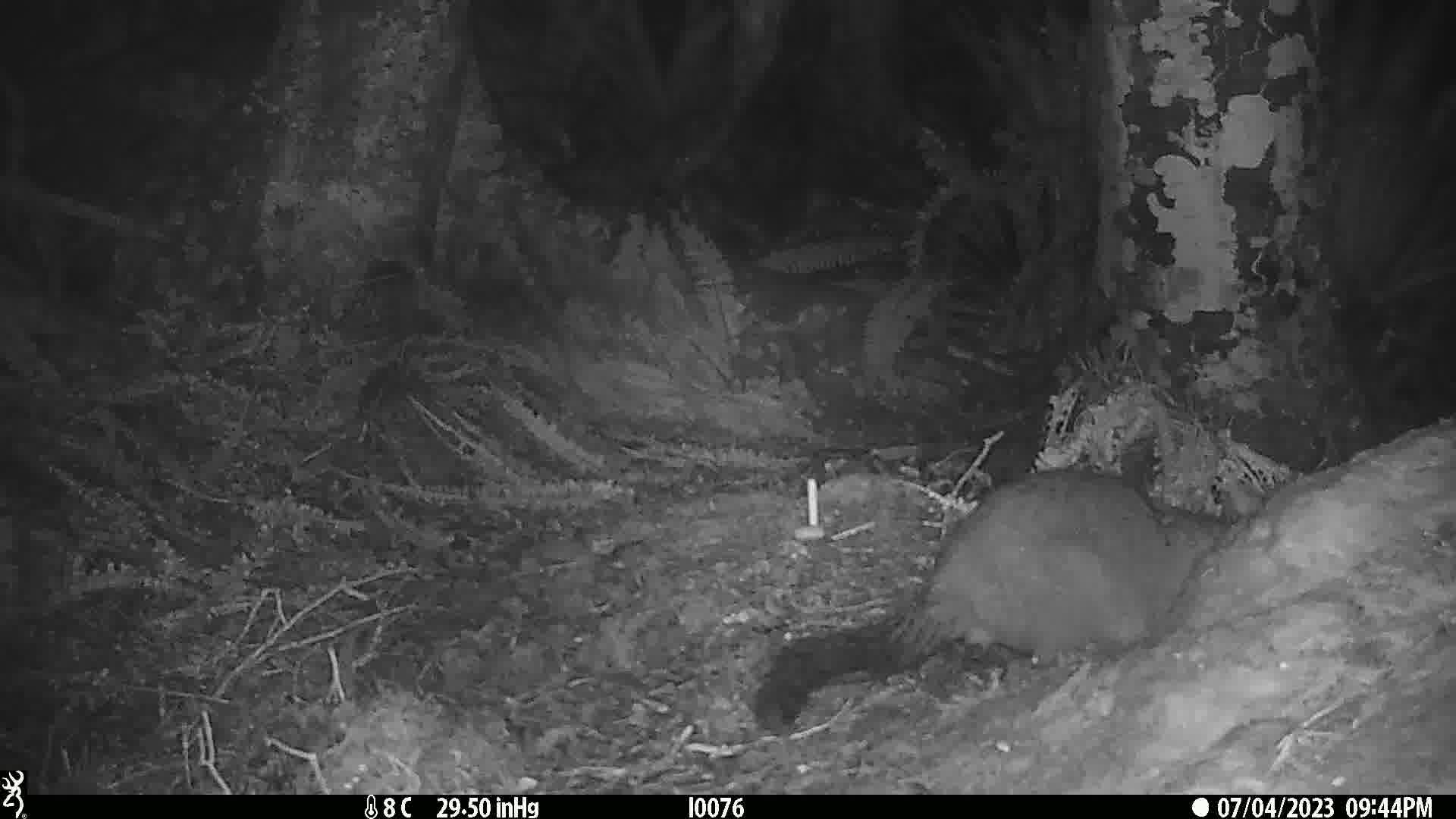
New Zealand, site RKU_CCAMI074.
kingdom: Animalia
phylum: Chordata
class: Mammalia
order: Diprotodontia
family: Phalangeridae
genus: Trichosurus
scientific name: Trichosurus vulpecula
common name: common brushtail possum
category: possum